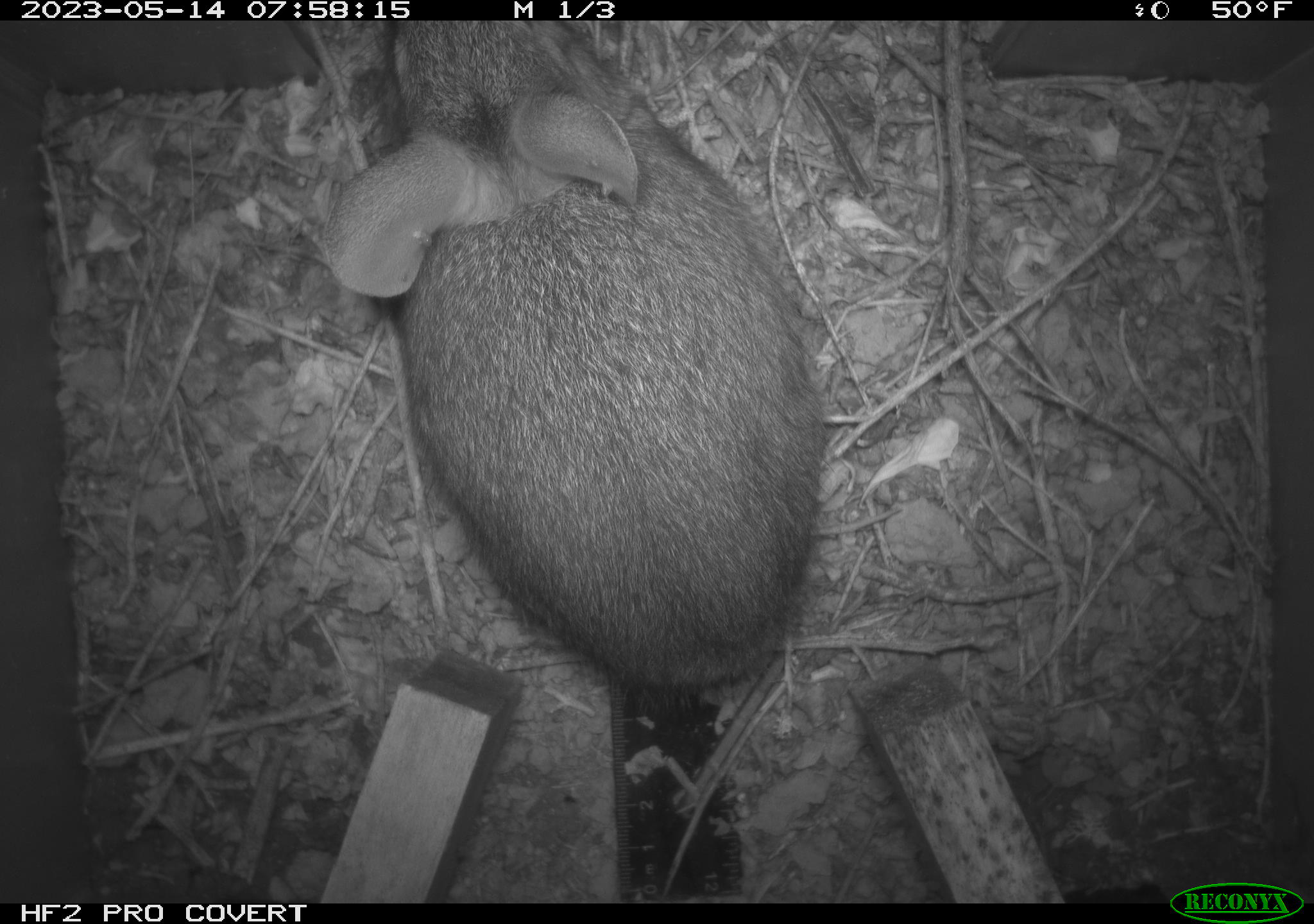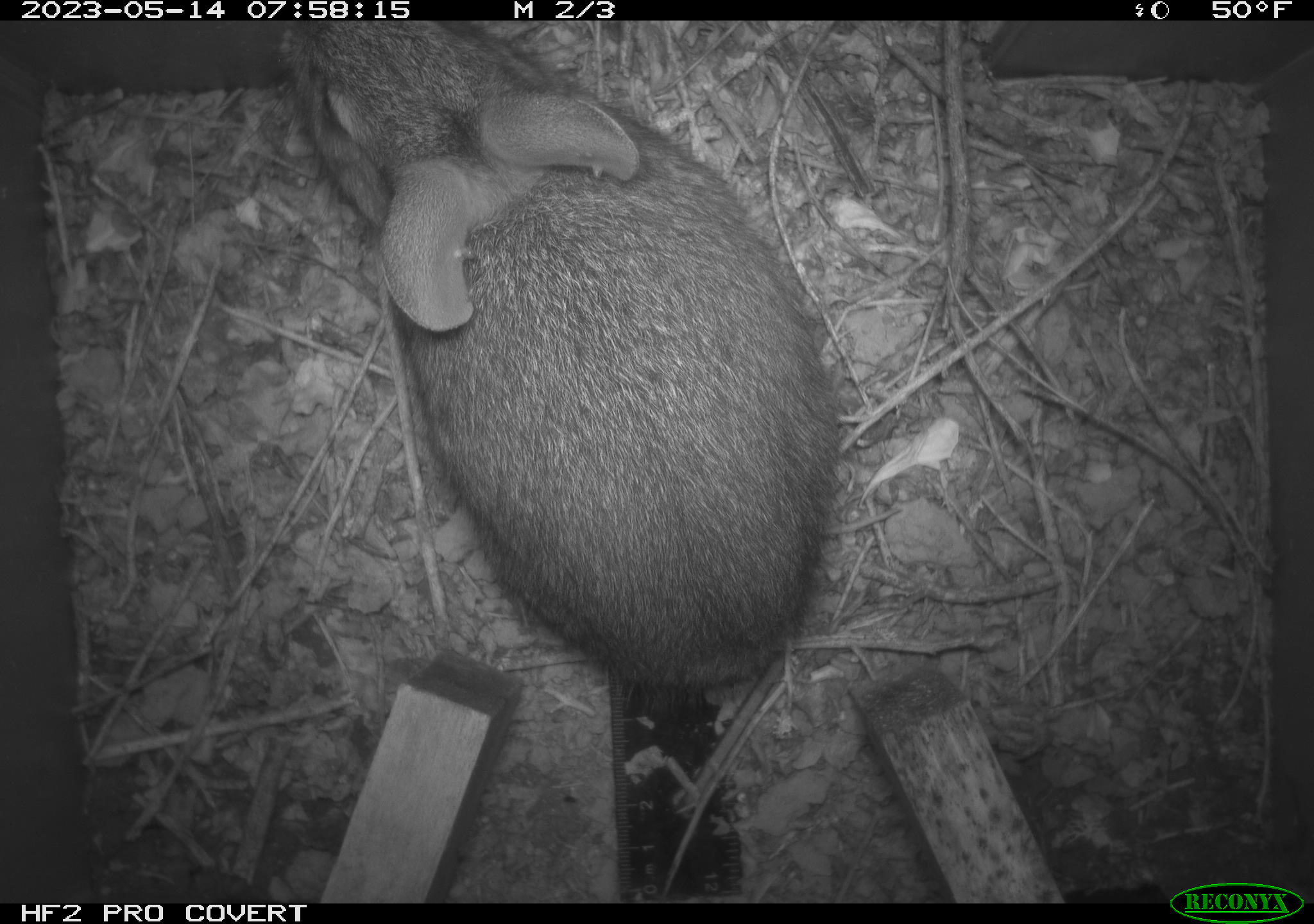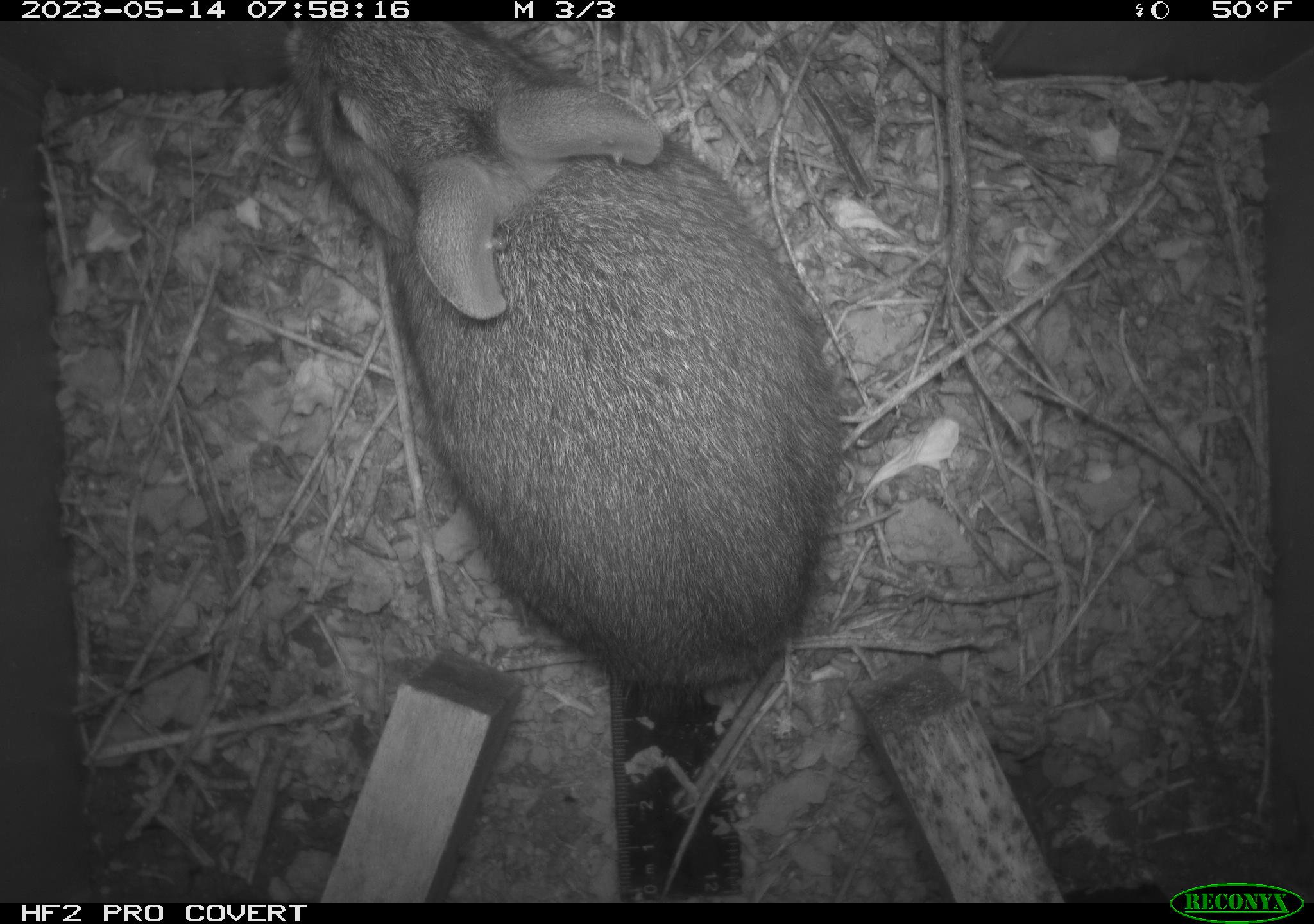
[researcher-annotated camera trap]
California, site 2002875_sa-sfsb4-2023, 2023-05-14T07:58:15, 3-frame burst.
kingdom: Animalia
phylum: Chordata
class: Mammalia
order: Lagomorpha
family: Leporidae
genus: Sylvilagus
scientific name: Sylvilagus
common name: cottontail rabbits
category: sylvilagus species